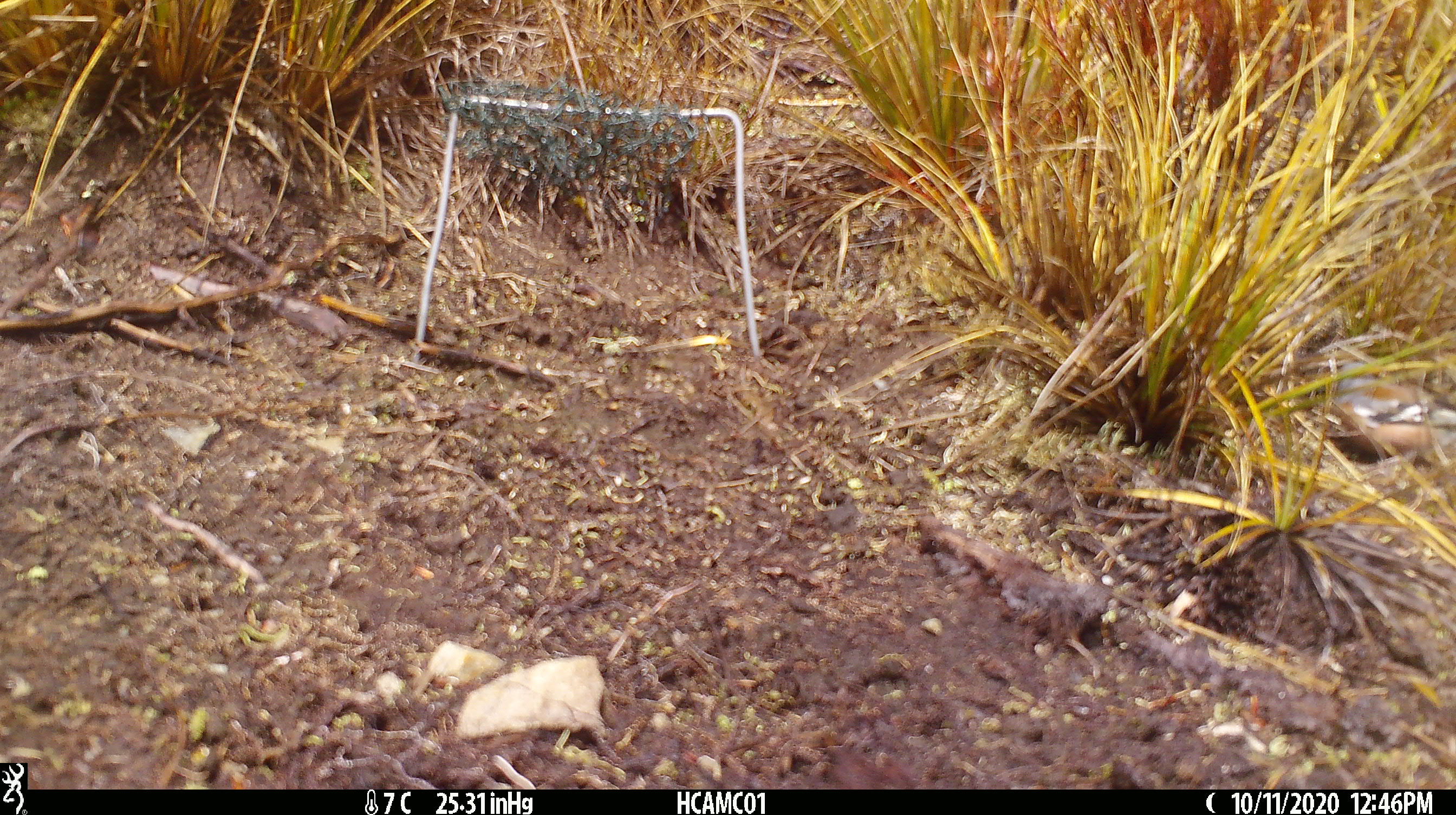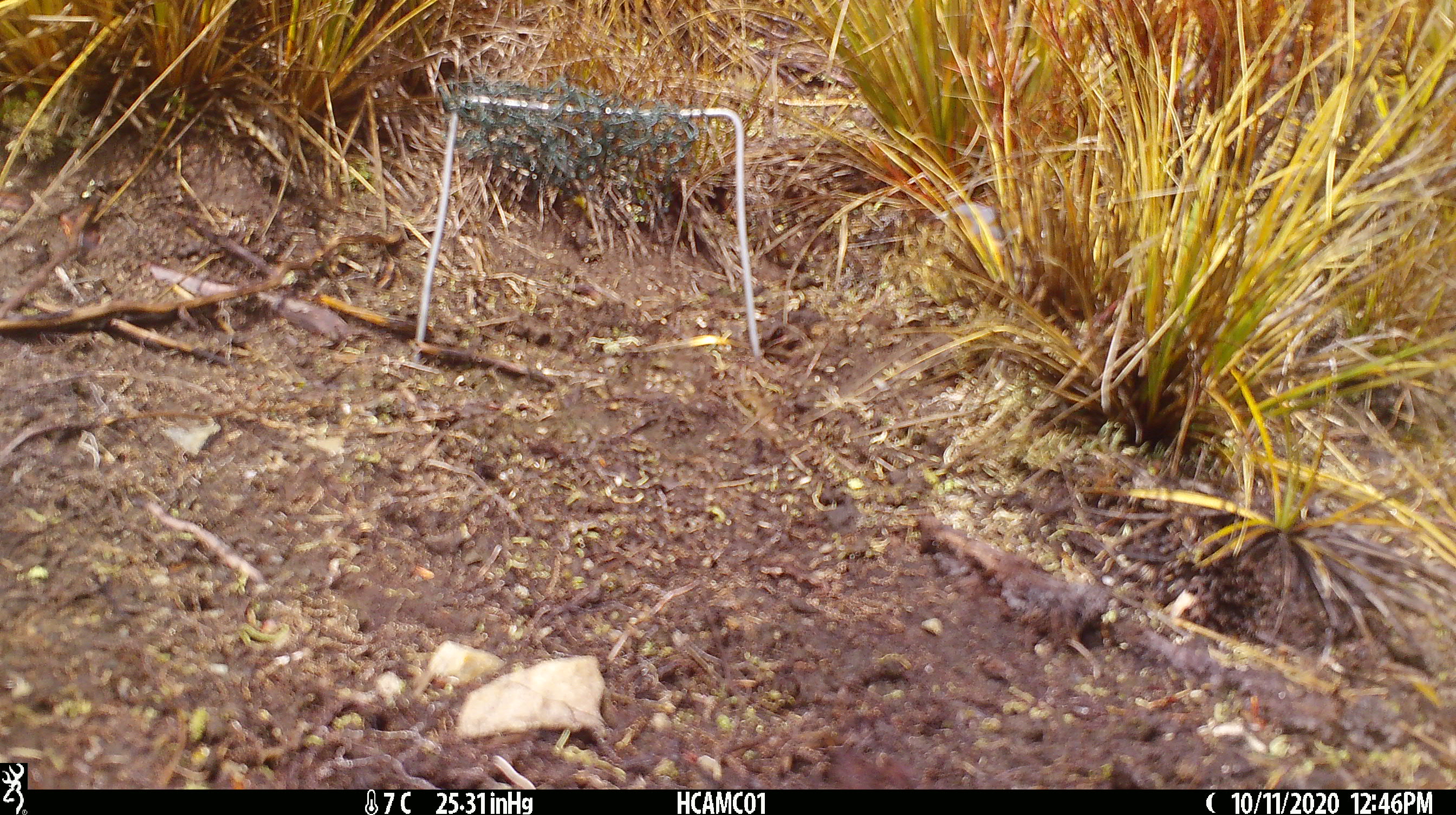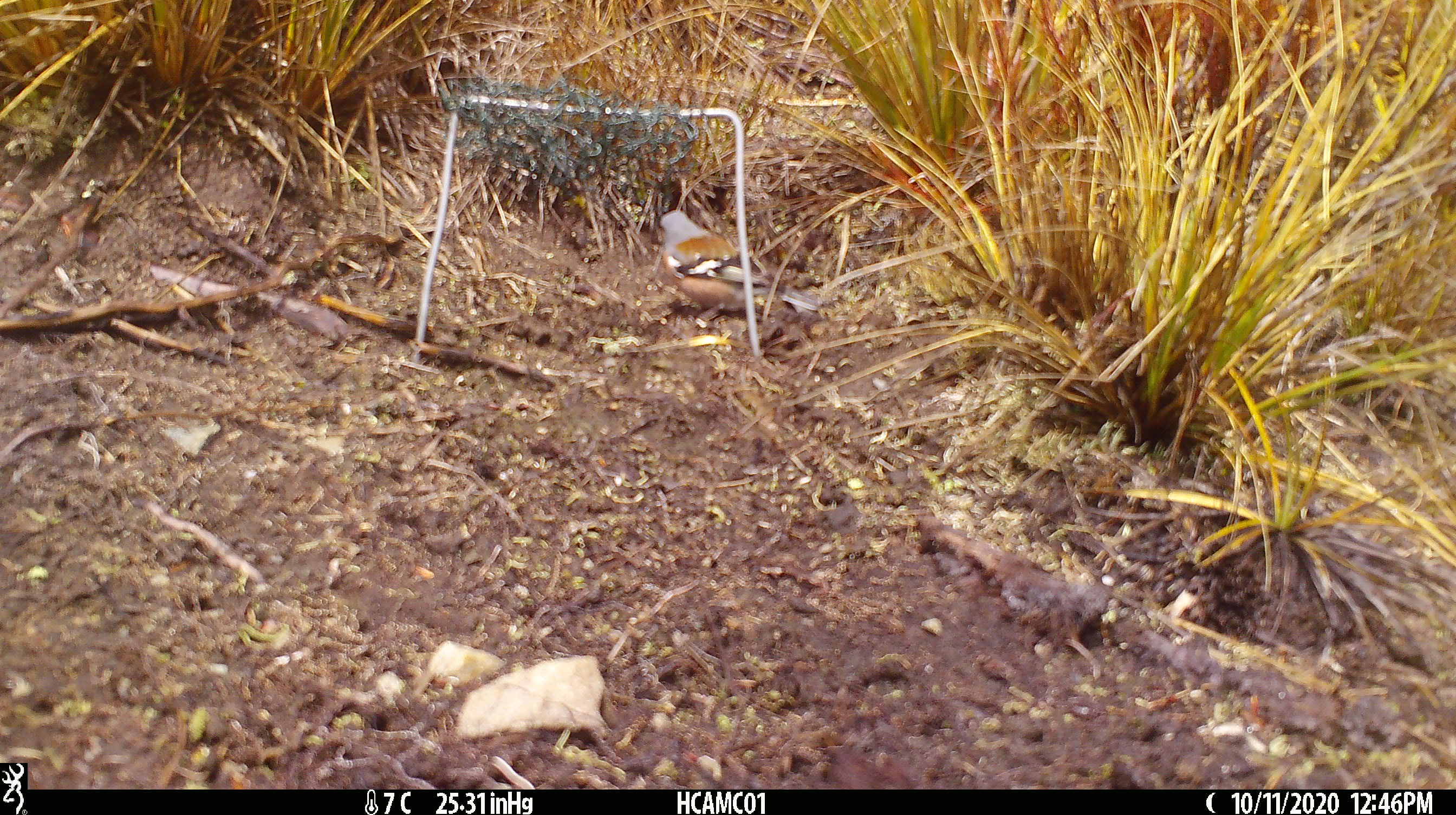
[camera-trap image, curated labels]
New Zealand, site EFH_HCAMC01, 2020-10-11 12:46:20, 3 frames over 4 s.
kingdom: Animalia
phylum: Chordata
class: Aves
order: Passeriformes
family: Fringillidae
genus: Fringilla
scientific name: Fringilla coelebs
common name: common chaffinch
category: chaffinch